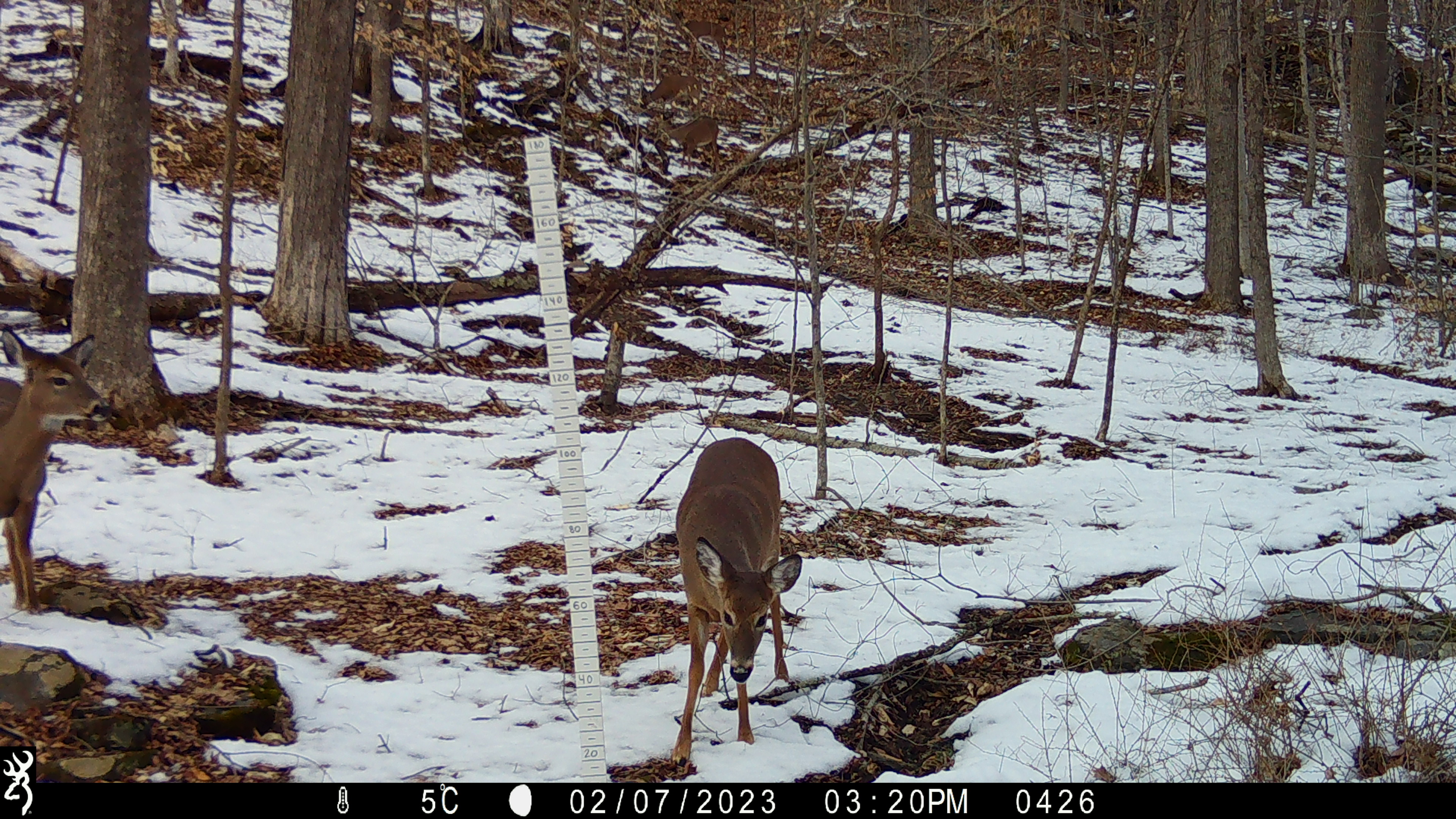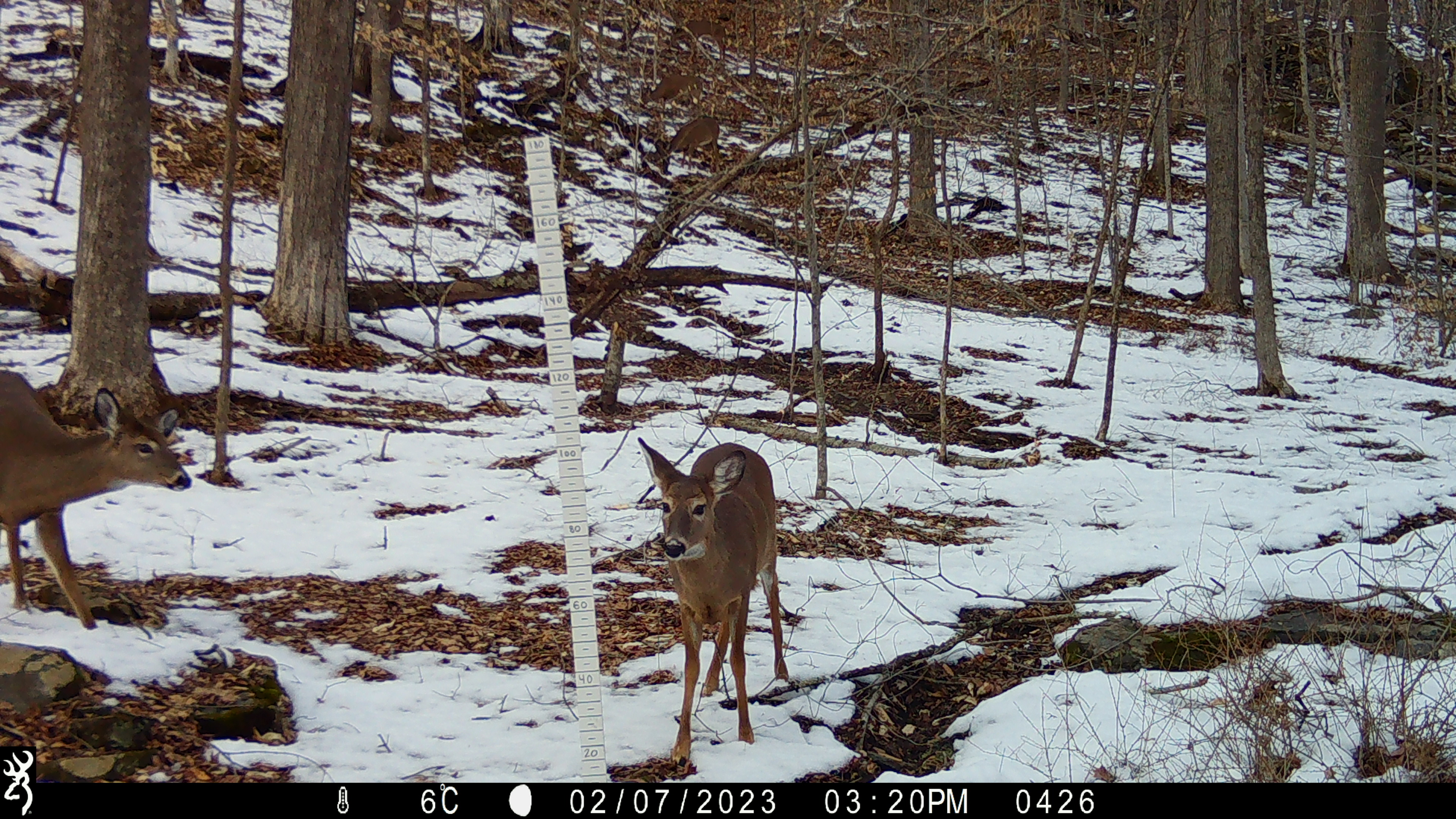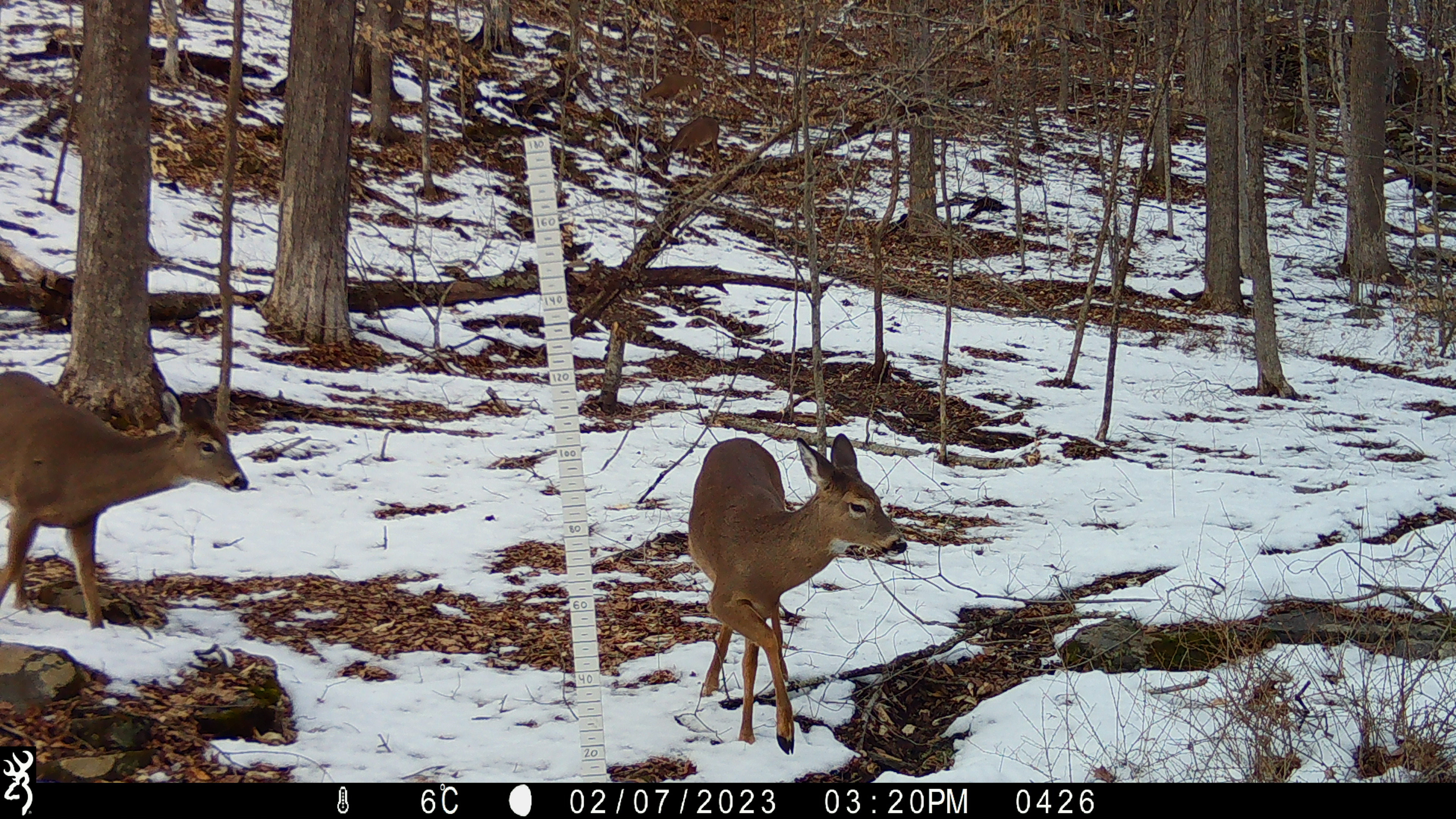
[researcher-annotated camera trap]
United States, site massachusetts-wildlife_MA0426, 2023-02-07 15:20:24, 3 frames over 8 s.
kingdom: Animalia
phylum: Chordata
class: Mammalia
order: Artiodactyla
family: Cervidae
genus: Odocoileus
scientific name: Odocoileus virginianus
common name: white-tailed deer